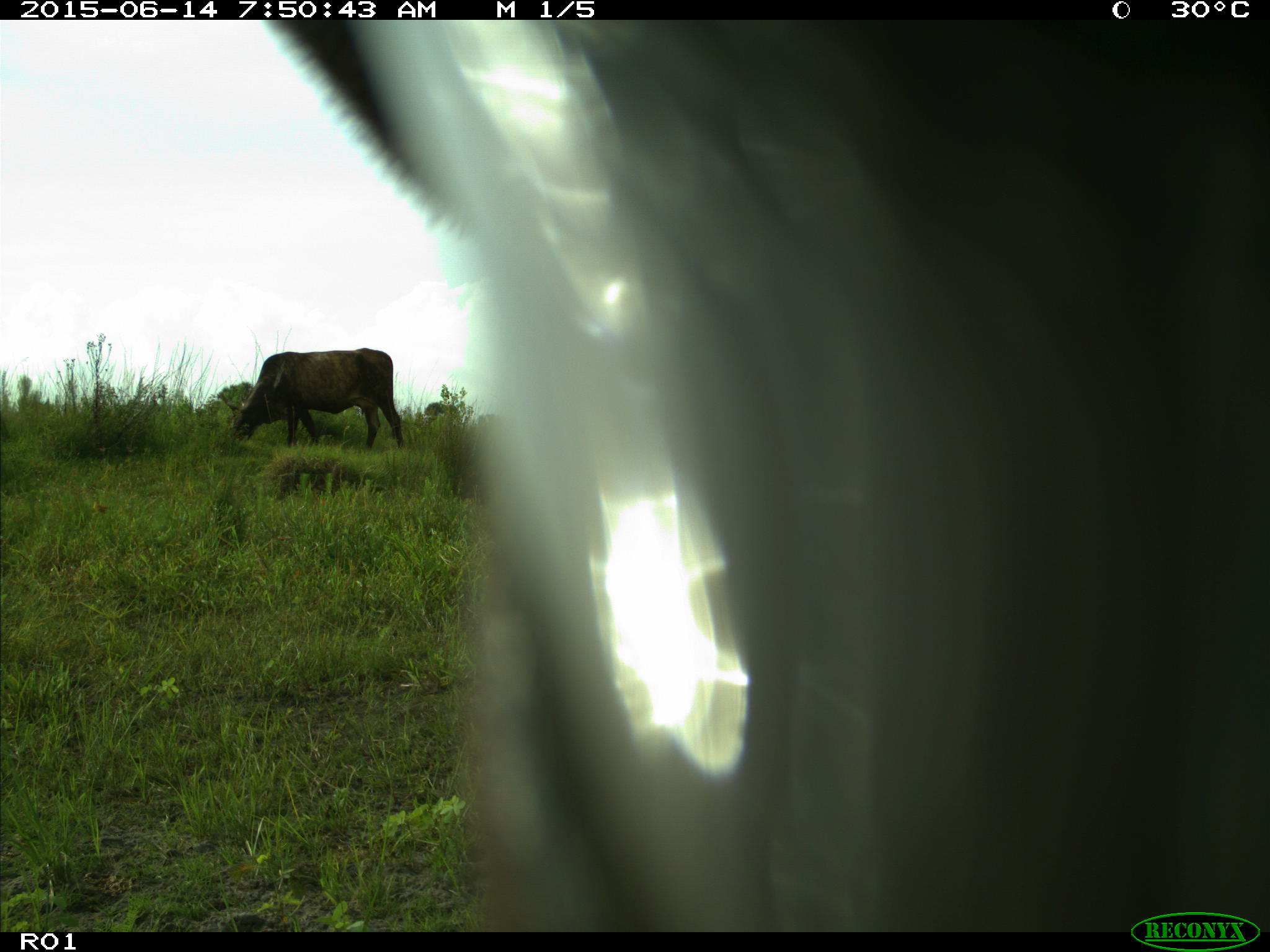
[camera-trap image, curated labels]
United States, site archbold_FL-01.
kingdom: Animalia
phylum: Chordata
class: Mammalia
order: Artiodactyla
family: Bovidae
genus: Bos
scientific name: Bos taurus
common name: domestic cow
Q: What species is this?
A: Bos taurus (domestic cow).